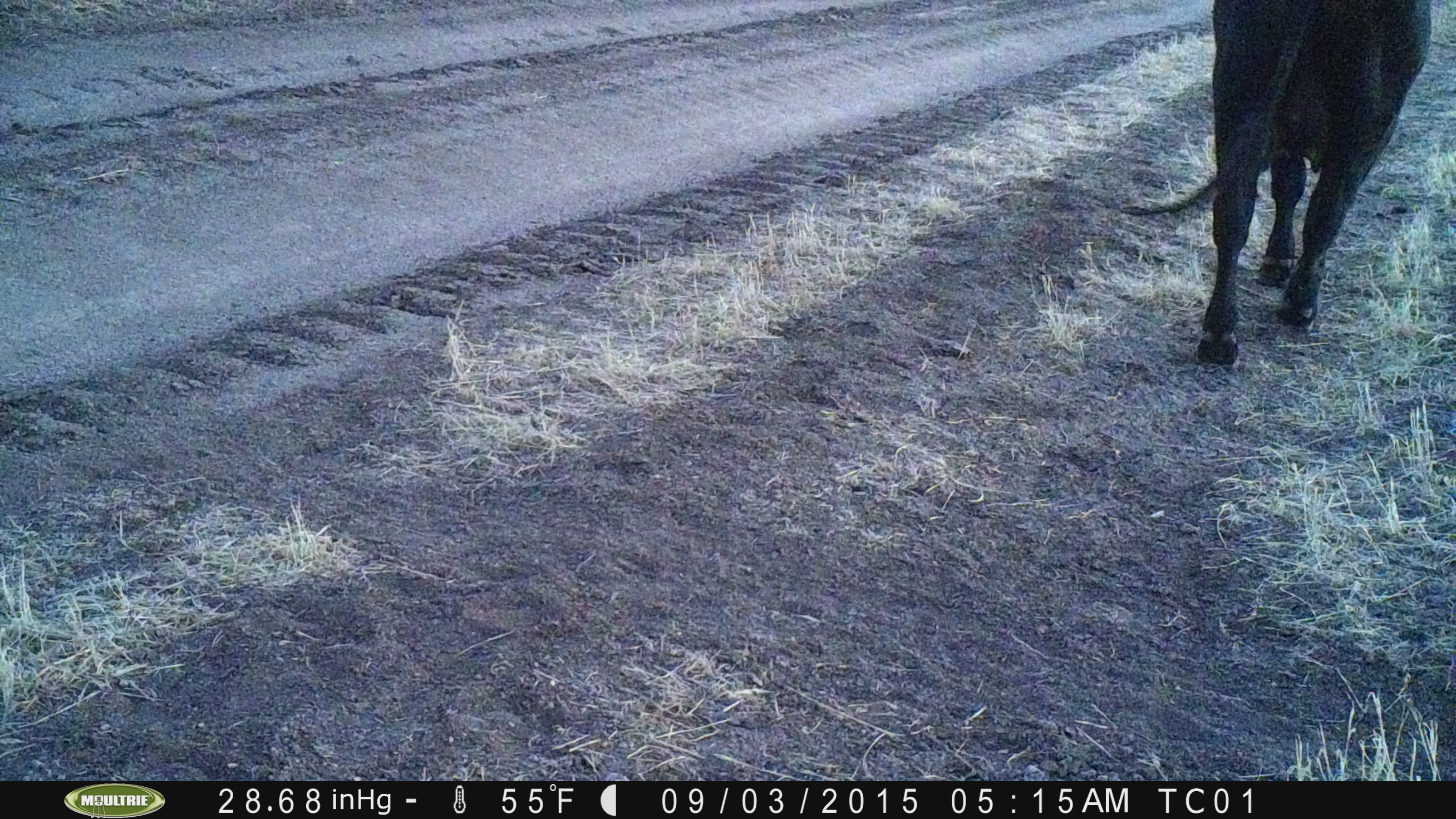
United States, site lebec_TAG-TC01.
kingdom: Animalia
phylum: Chordata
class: Mammalia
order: Artiodactyla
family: Bovidae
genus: Bos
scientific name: Bos taurus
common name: domestic cow